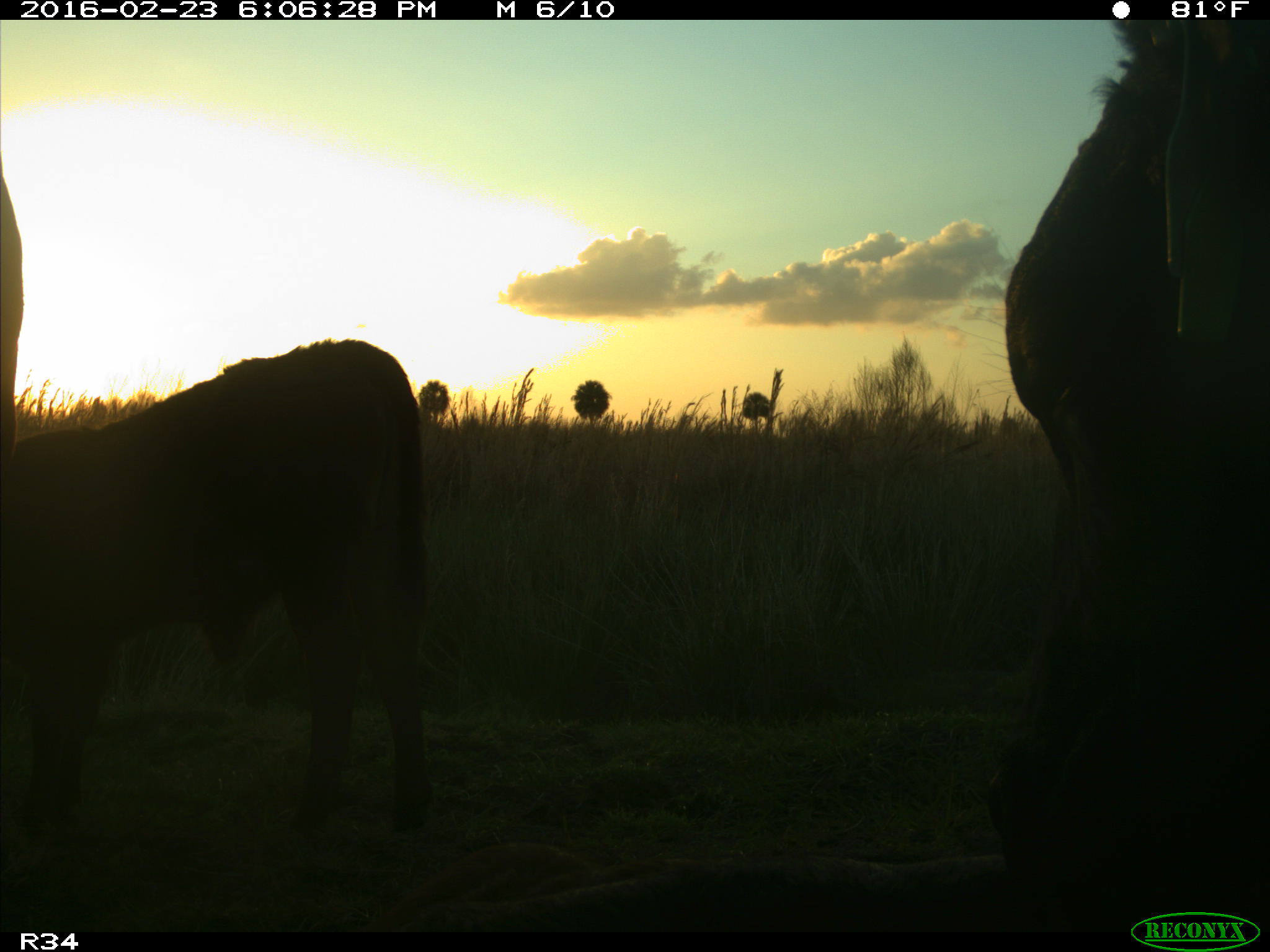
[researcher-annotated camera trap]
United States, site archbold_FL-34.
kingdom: Animalia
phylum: Chordata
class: Mammalia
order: Artiodactyla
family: Bovidae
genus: Bos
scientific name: Bos taurus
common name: domestic cow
Bos taurus (domestic cow).